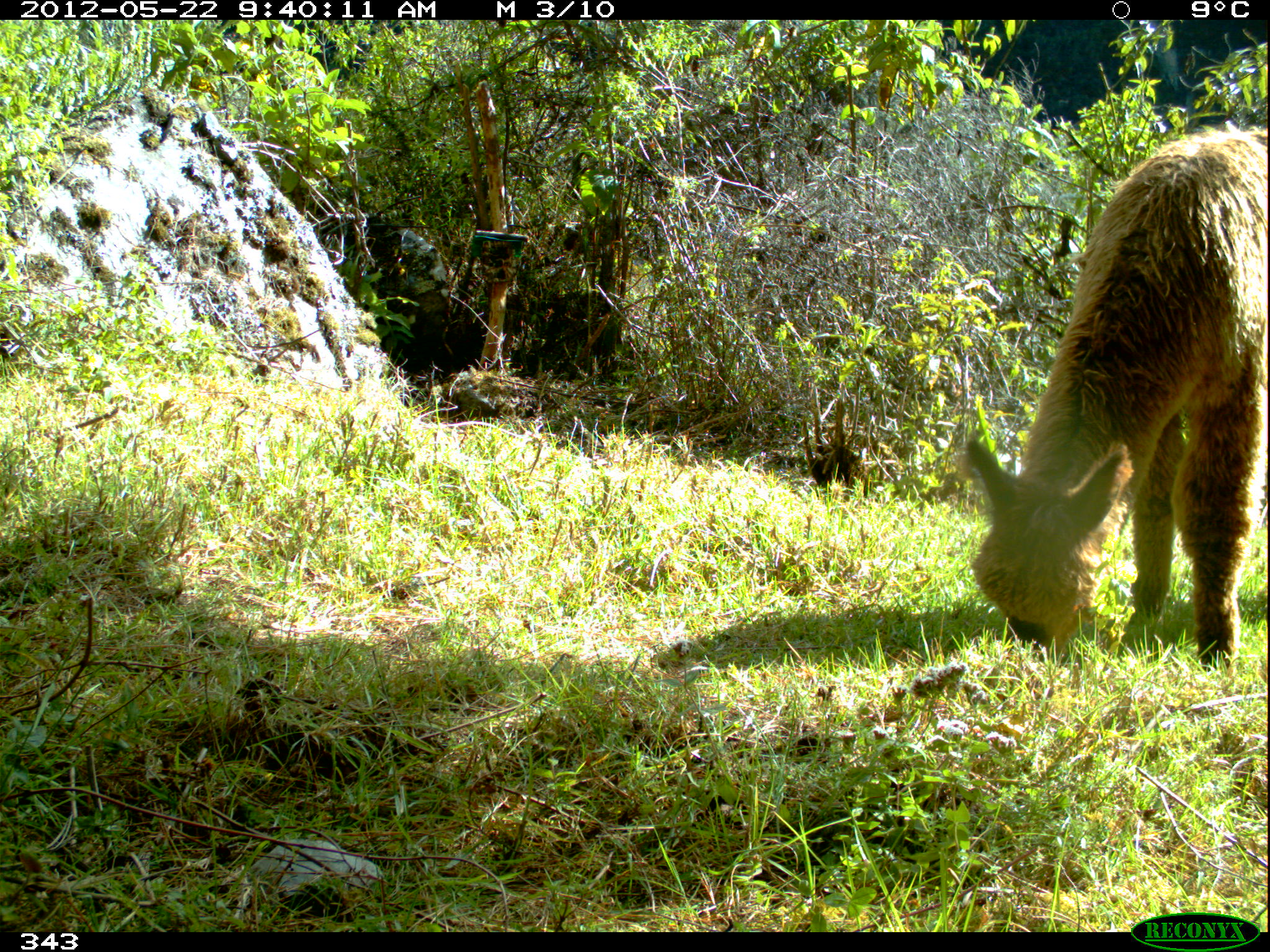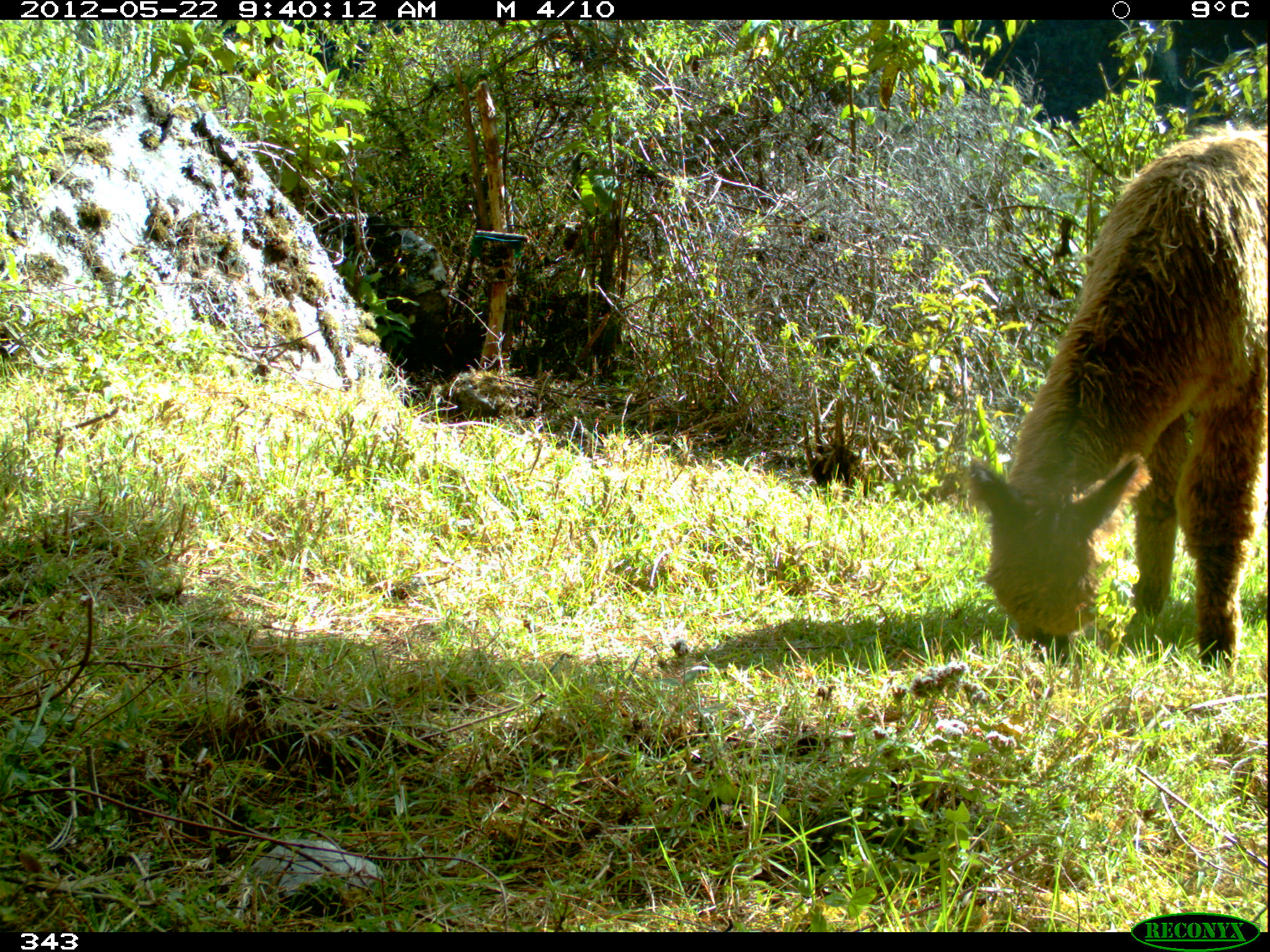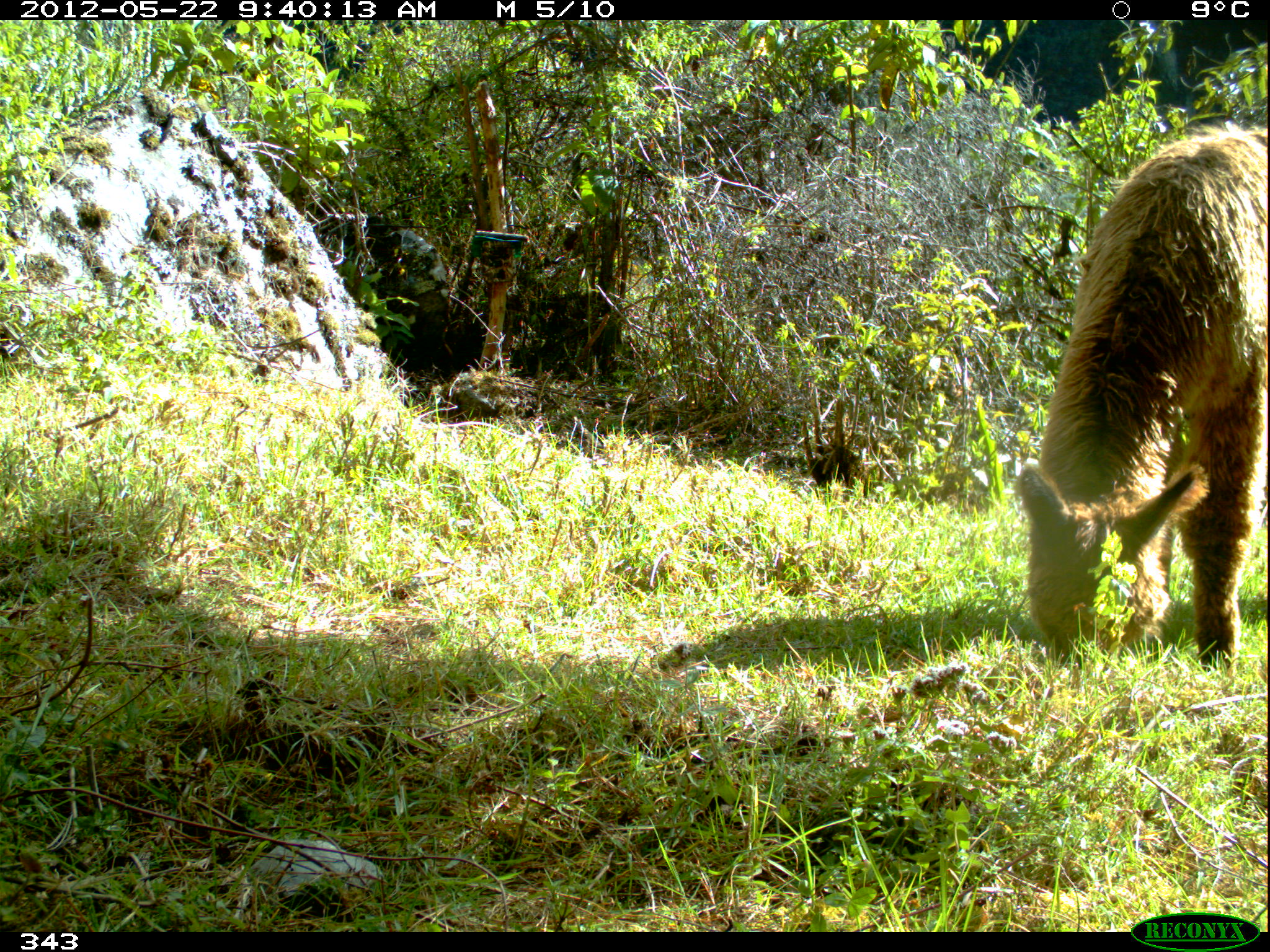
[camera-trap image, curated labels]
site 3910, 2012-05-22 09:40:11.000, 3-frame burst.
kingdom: Animalia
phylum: Chordata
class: Mammalia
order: Artiodactyla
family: Camelidae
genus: Vicugna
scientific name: Vicugna pacos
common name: alpaca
Vicugna pacos (alpaca).